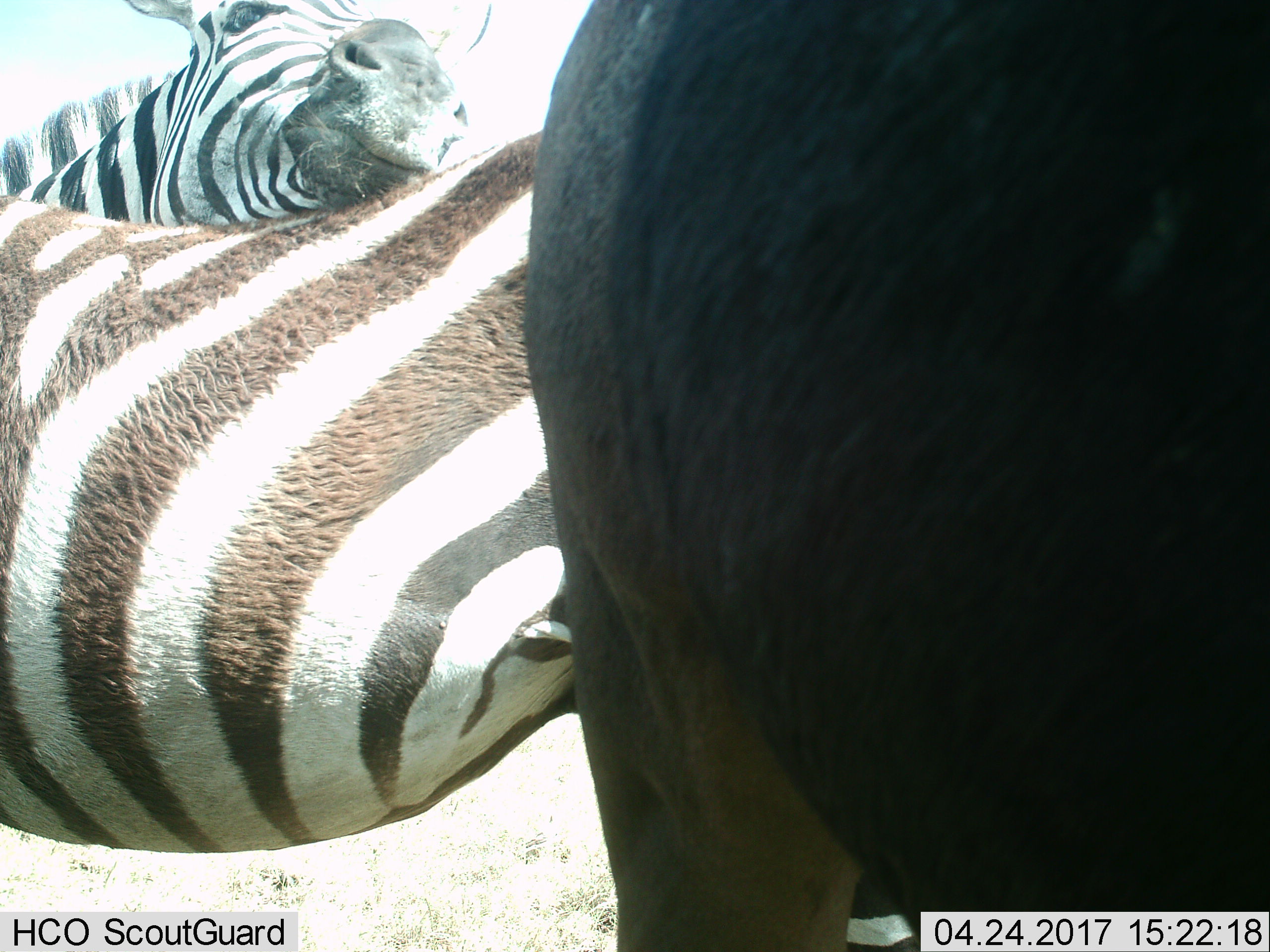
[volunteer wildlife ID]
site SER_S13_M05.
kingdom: Animalia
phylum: Chordata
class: Mammalia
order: Perissodactyla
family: Equidae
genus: Equus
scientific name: Equus quagga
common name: plains zebra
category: zebraplains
Zebraplains (plains zebra) (Equus quagga), count 2. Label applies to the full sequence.